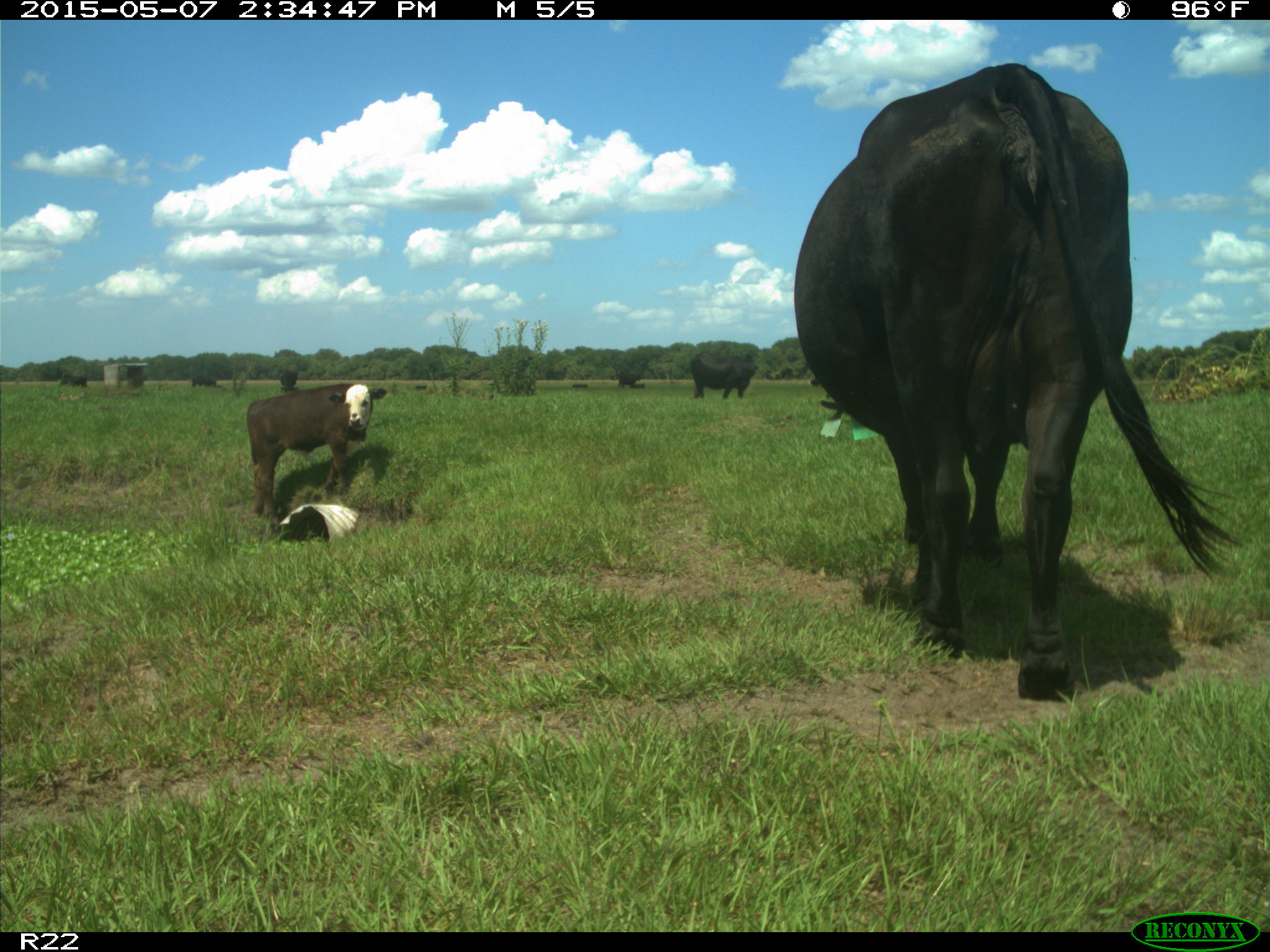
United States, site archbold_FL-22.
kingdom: Animalia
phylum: Chordata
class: Mammalia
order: Artiodactyla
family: Bovidae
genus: Bos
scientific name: Bos taurus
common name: domestic cow